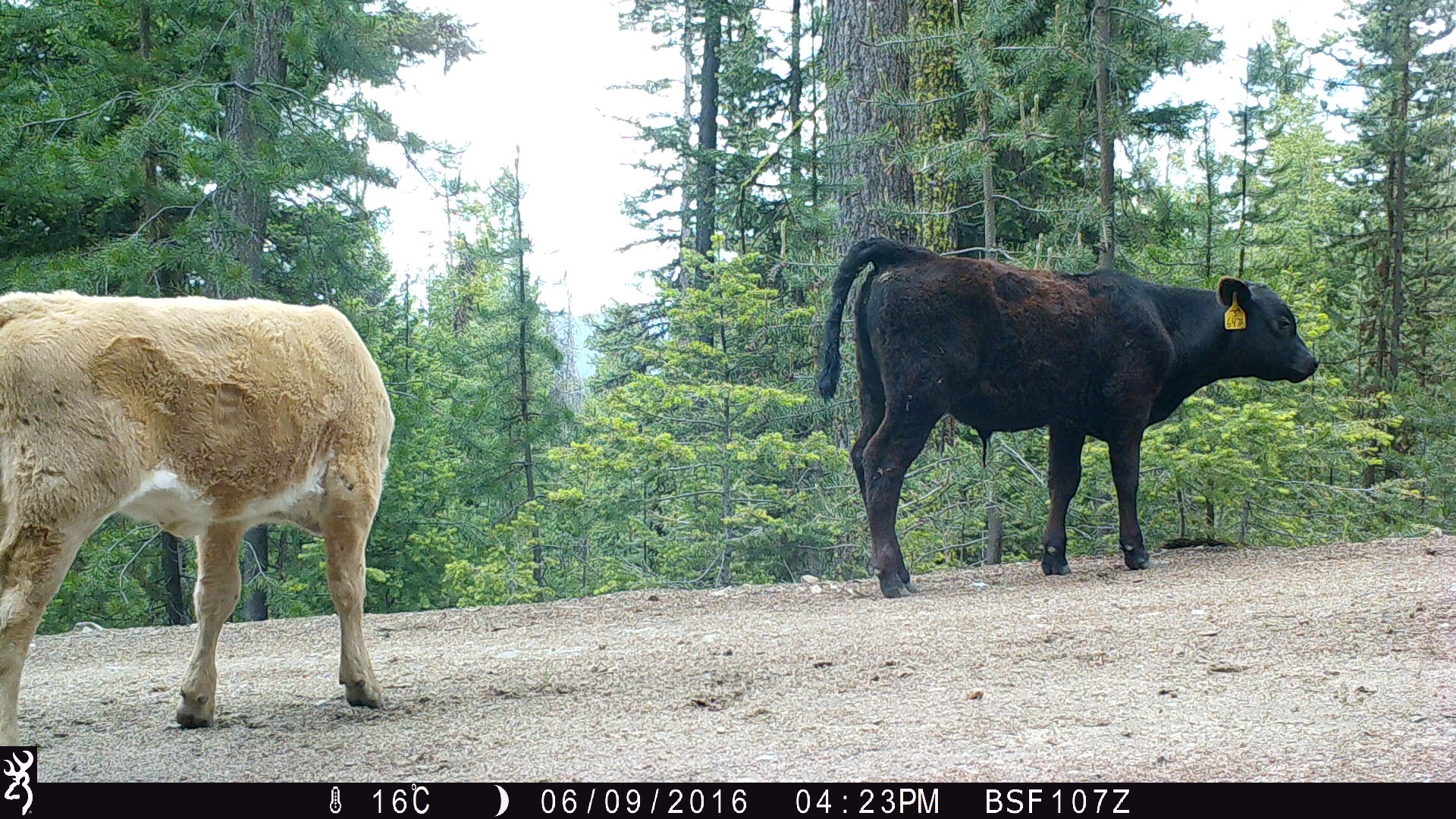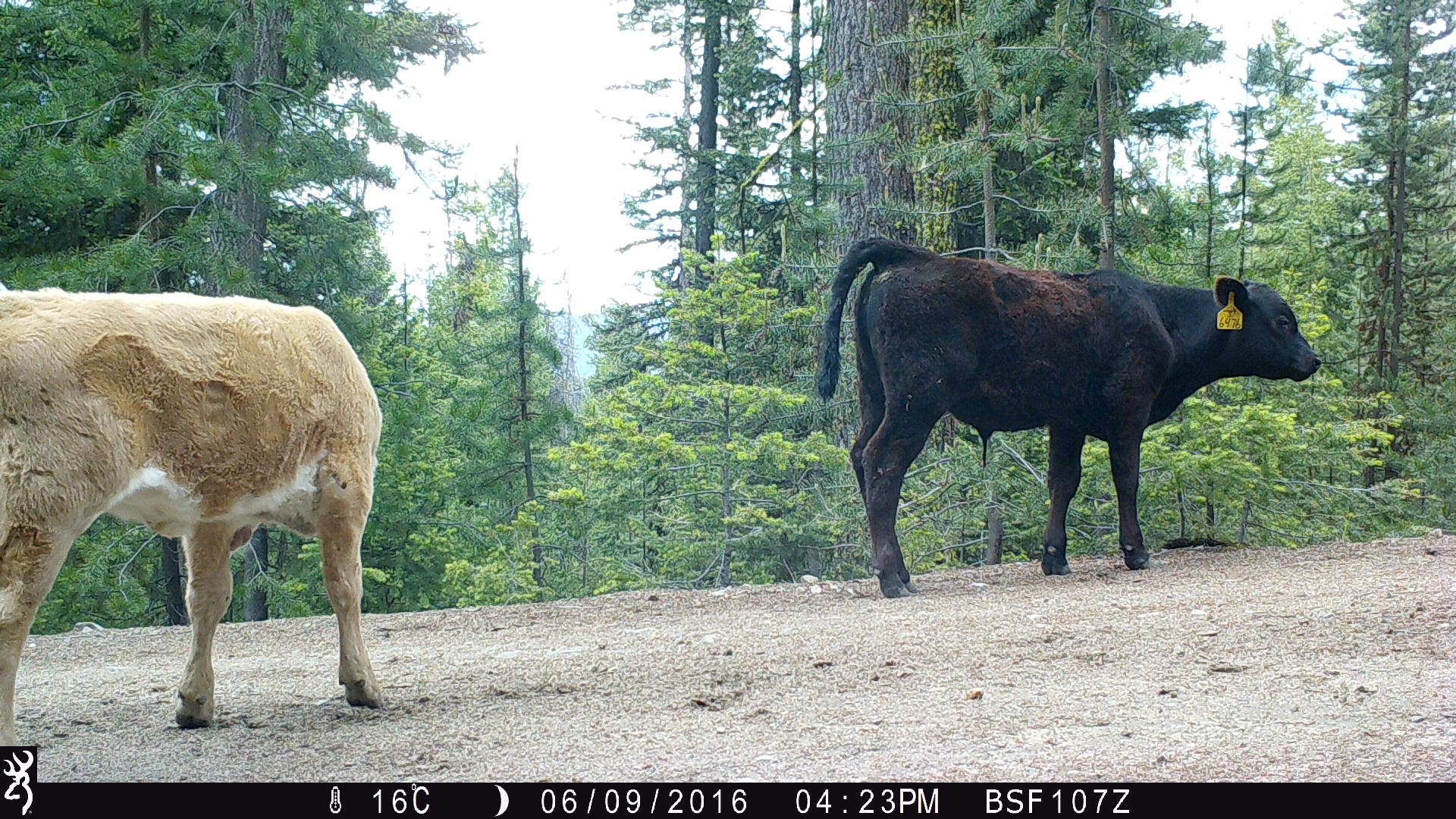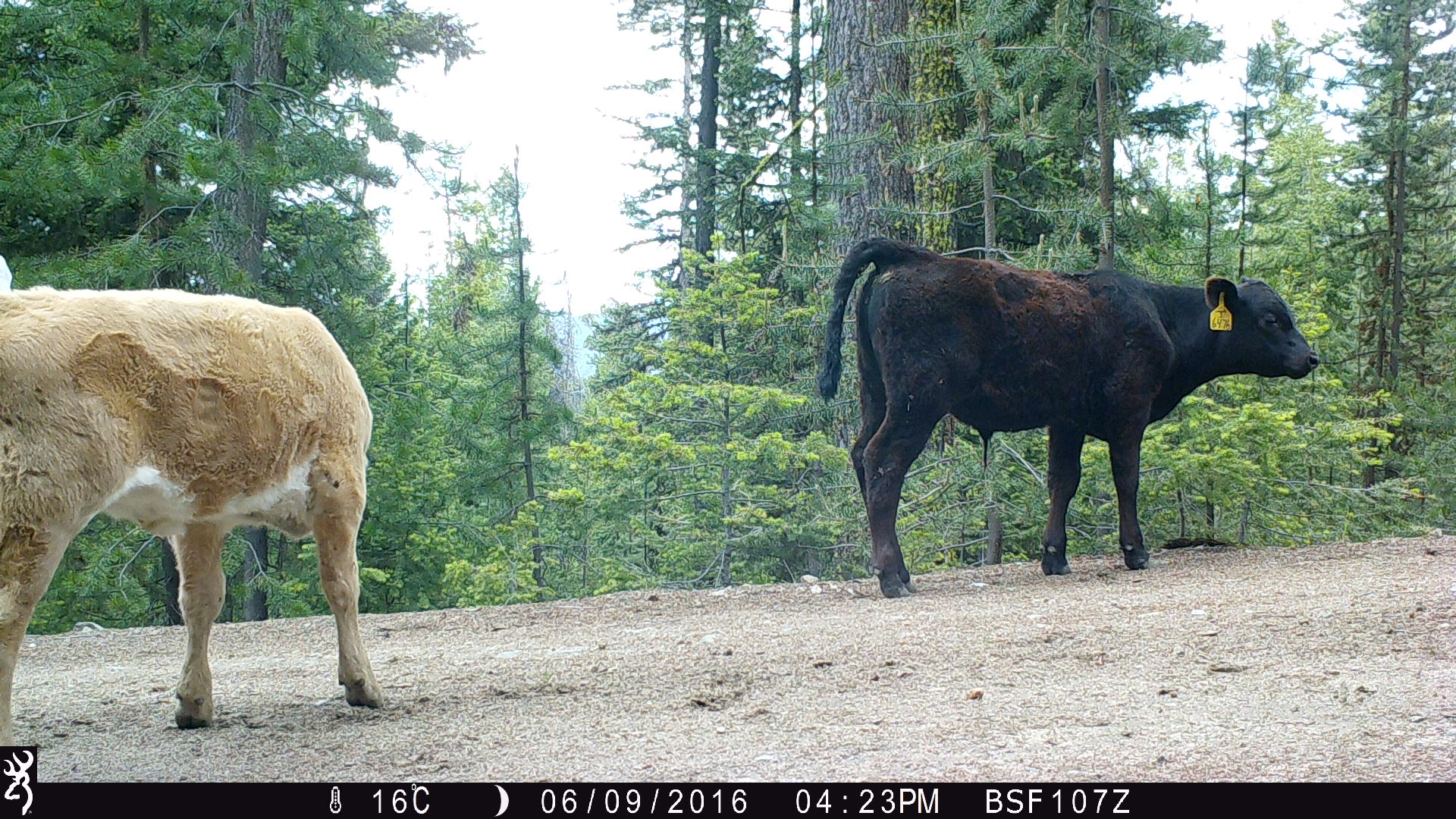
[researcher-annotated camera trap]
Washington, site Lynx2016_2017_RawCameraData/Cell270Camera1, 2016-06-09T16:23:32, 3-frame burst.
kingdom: Animalia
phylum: Chordata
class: Mammalia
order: Artiodactyla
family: Bovidae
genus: Bos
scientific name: Bos taurus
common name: domestic cattle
Domestic cattle (Bos taurus). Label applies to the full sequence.